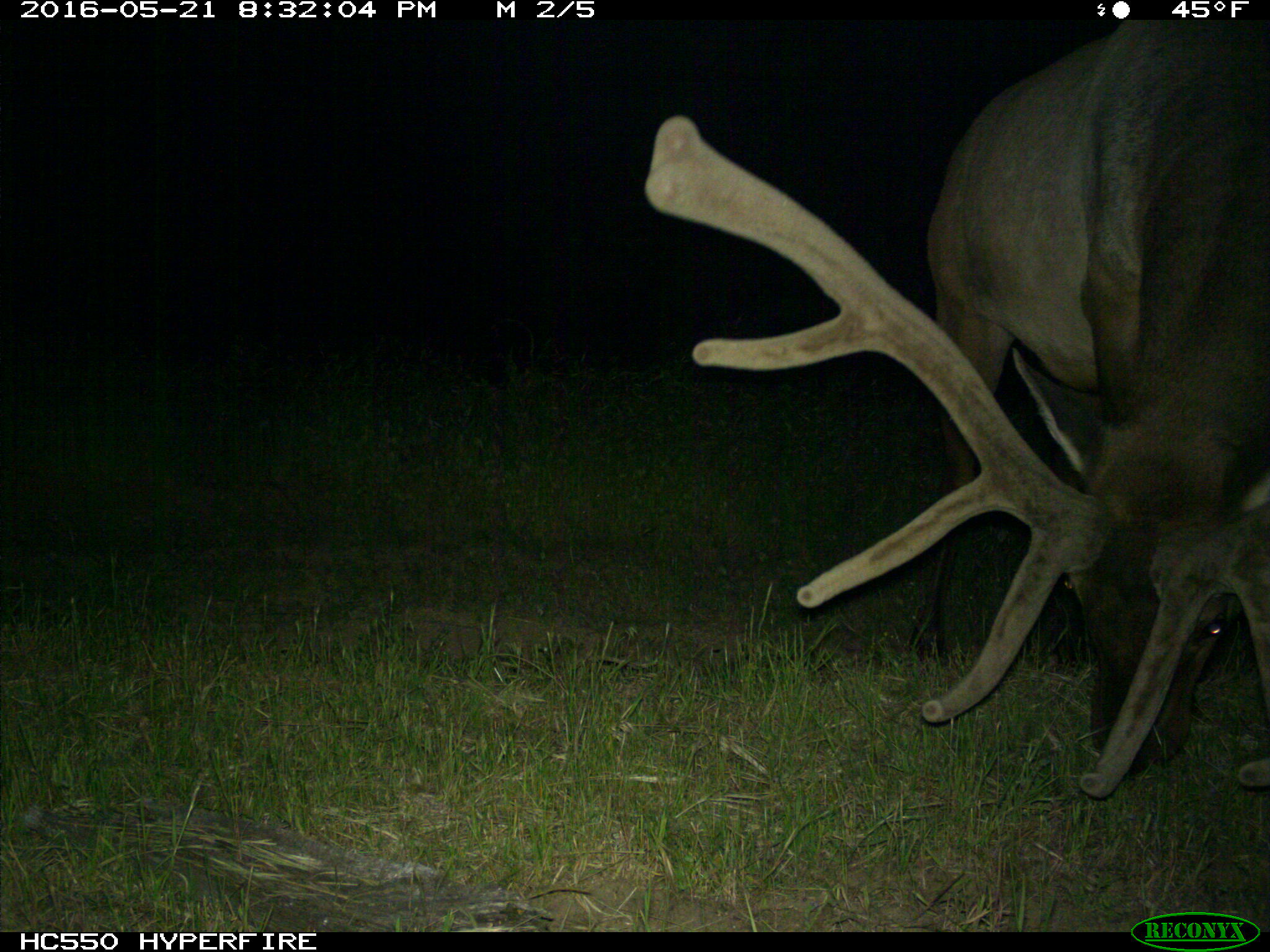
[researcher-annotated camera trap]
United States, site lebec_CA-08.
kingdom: Animalia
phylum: Chordata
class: Mammalia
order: Artiodactyla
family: Cervidae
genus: Cervus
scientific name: Cervus canadensis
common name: elk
Cervus canadensis (elk).